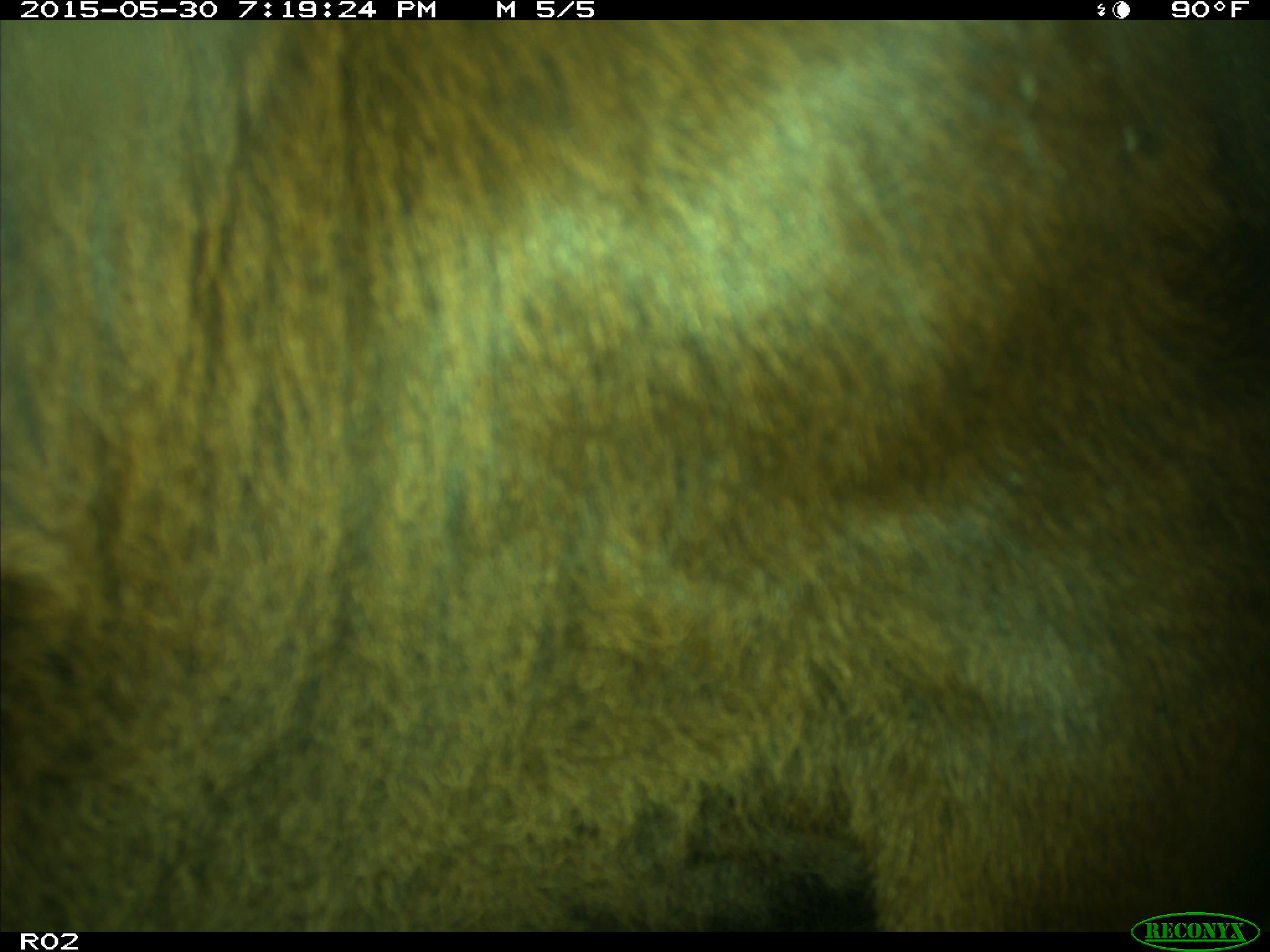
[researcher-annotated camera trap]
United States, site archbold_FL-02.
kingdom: Animalia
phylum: Chordata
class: Mammalia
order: Artiodactyla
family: Bovidae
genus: Bos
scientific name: Bos taurus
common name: domestic cow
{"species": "Bos taurus (domestic cow)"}